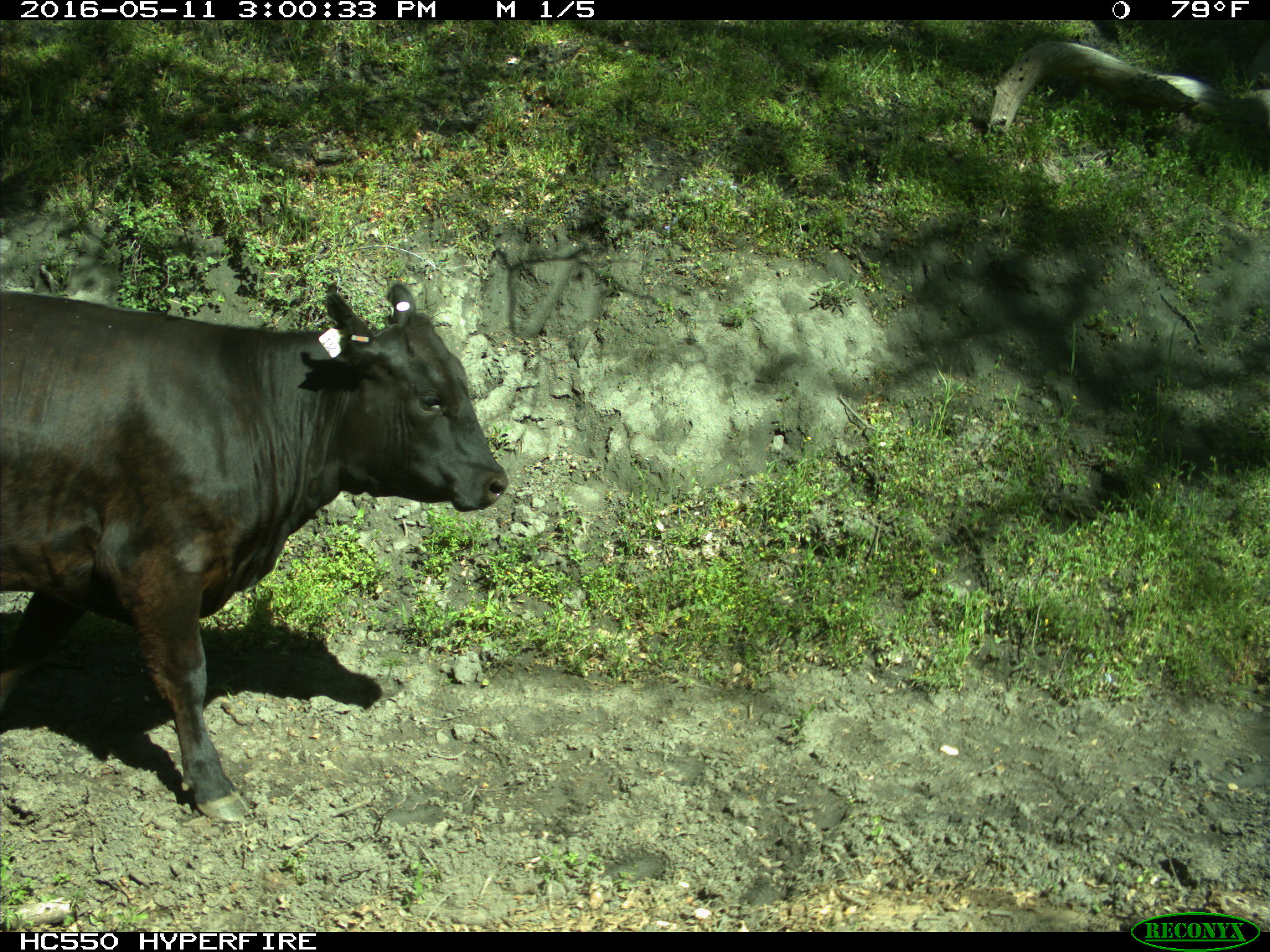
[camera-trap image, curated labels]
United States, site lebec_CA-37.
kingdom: Animalia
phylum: Chordata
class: Mammalia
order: Artiodactyla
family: Bovidae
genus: Bos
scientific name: Bos taurus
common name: domestic cow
Bos taurus (domestic cow).